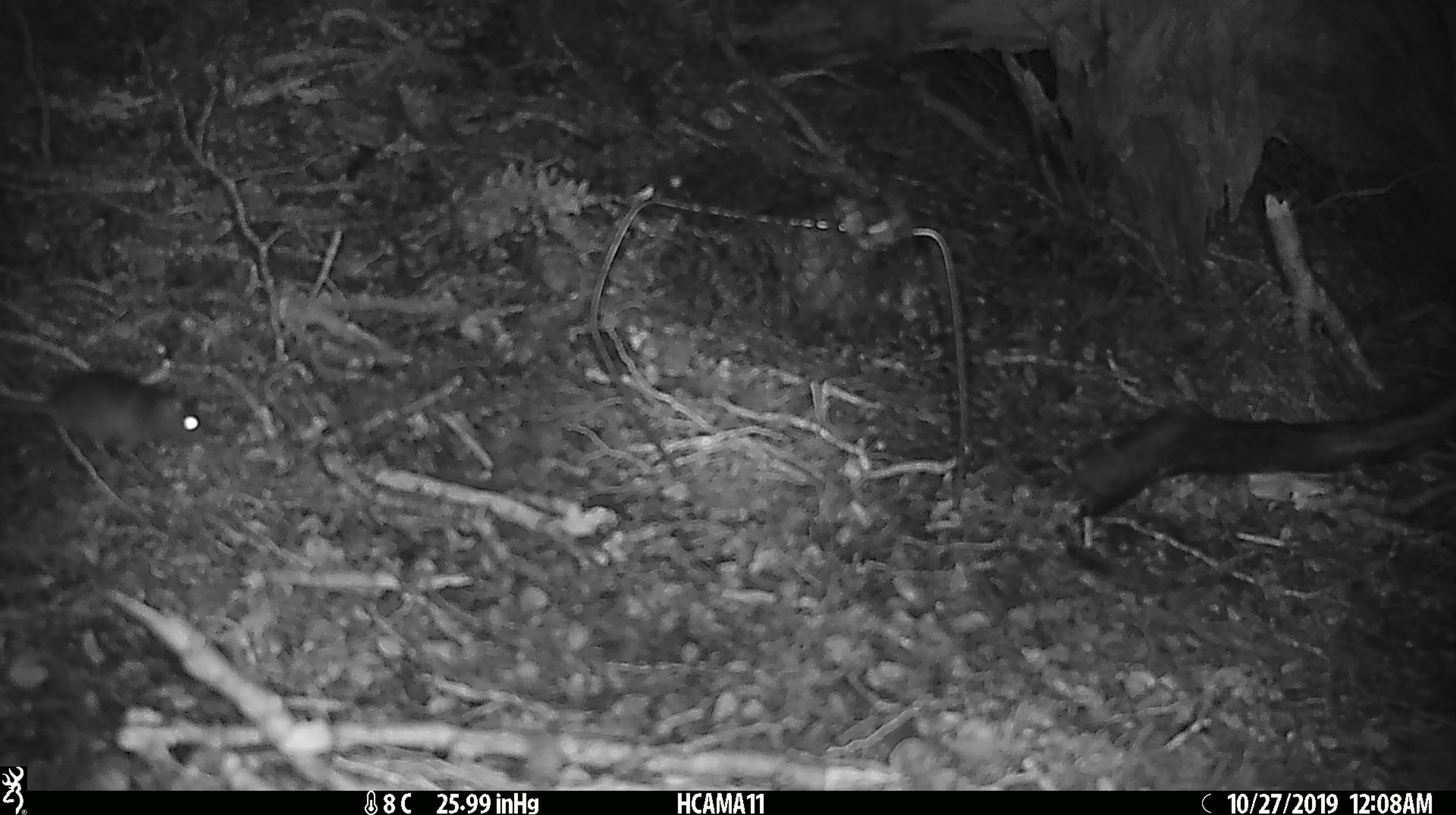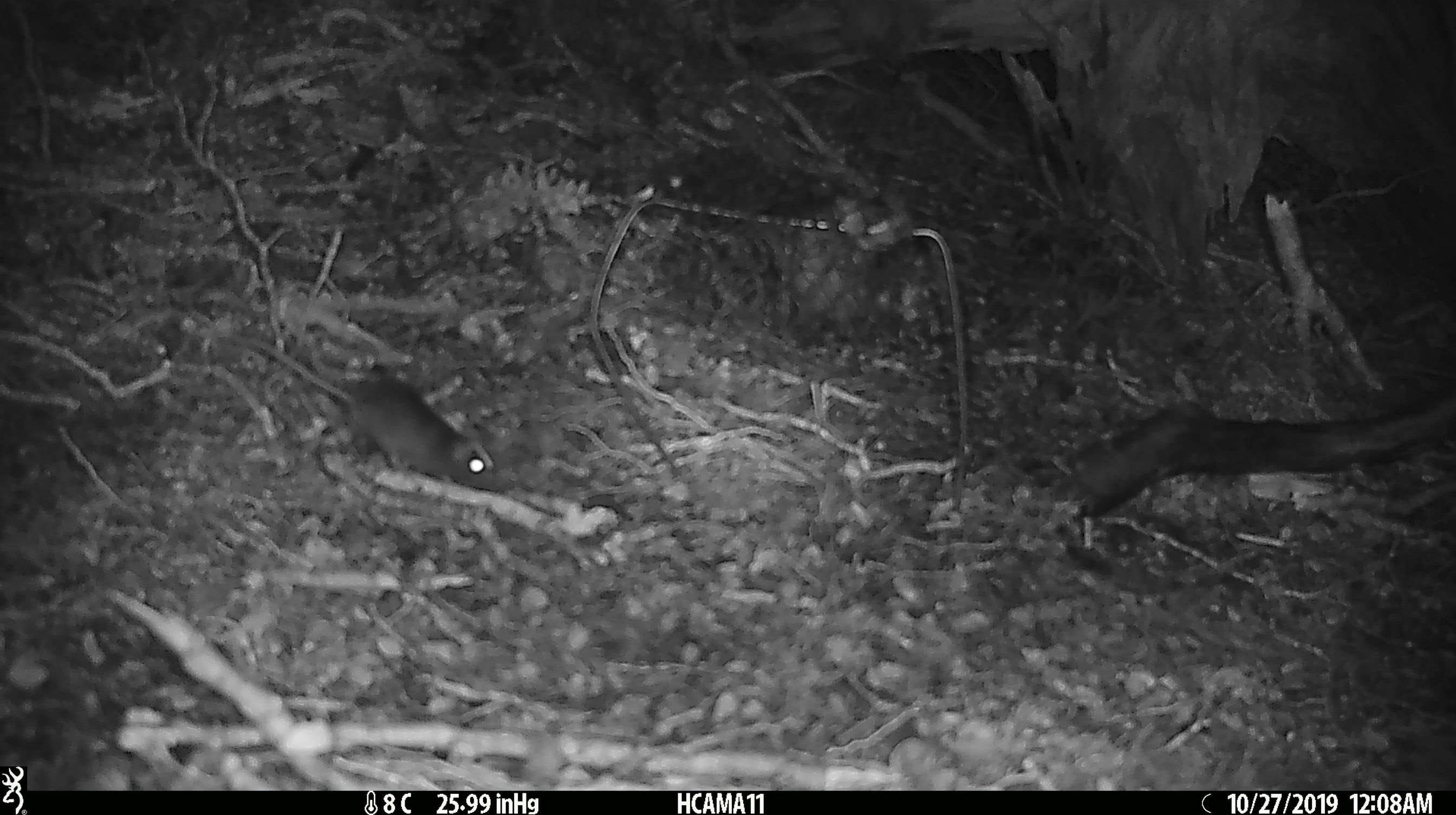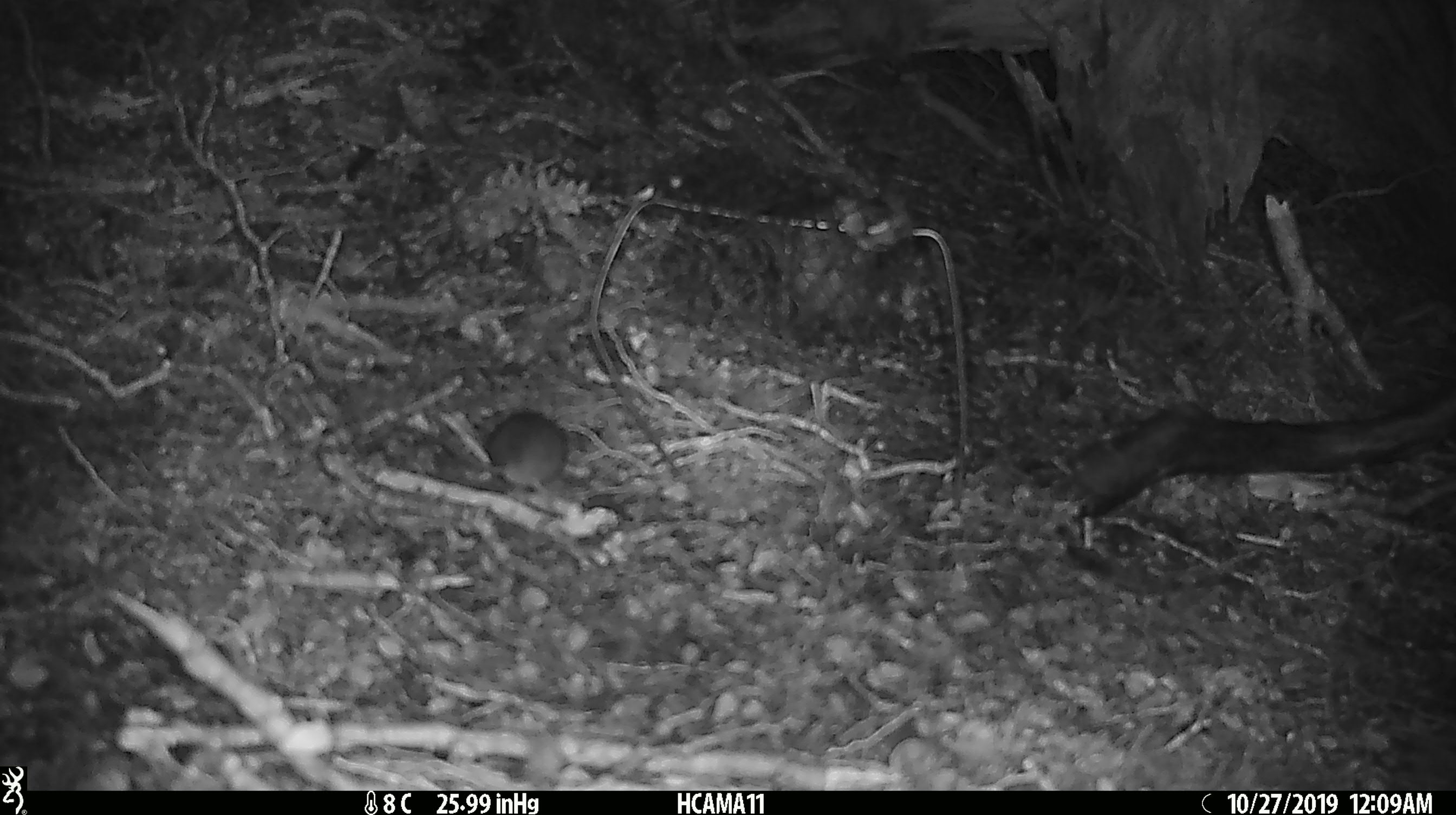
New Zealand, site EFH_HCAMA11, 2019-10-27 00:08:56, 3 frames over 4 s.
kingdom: Animalia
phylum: Chordata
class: Mammalia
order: Rodentia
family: Muridae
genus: Mus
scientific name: Mus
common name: mouse